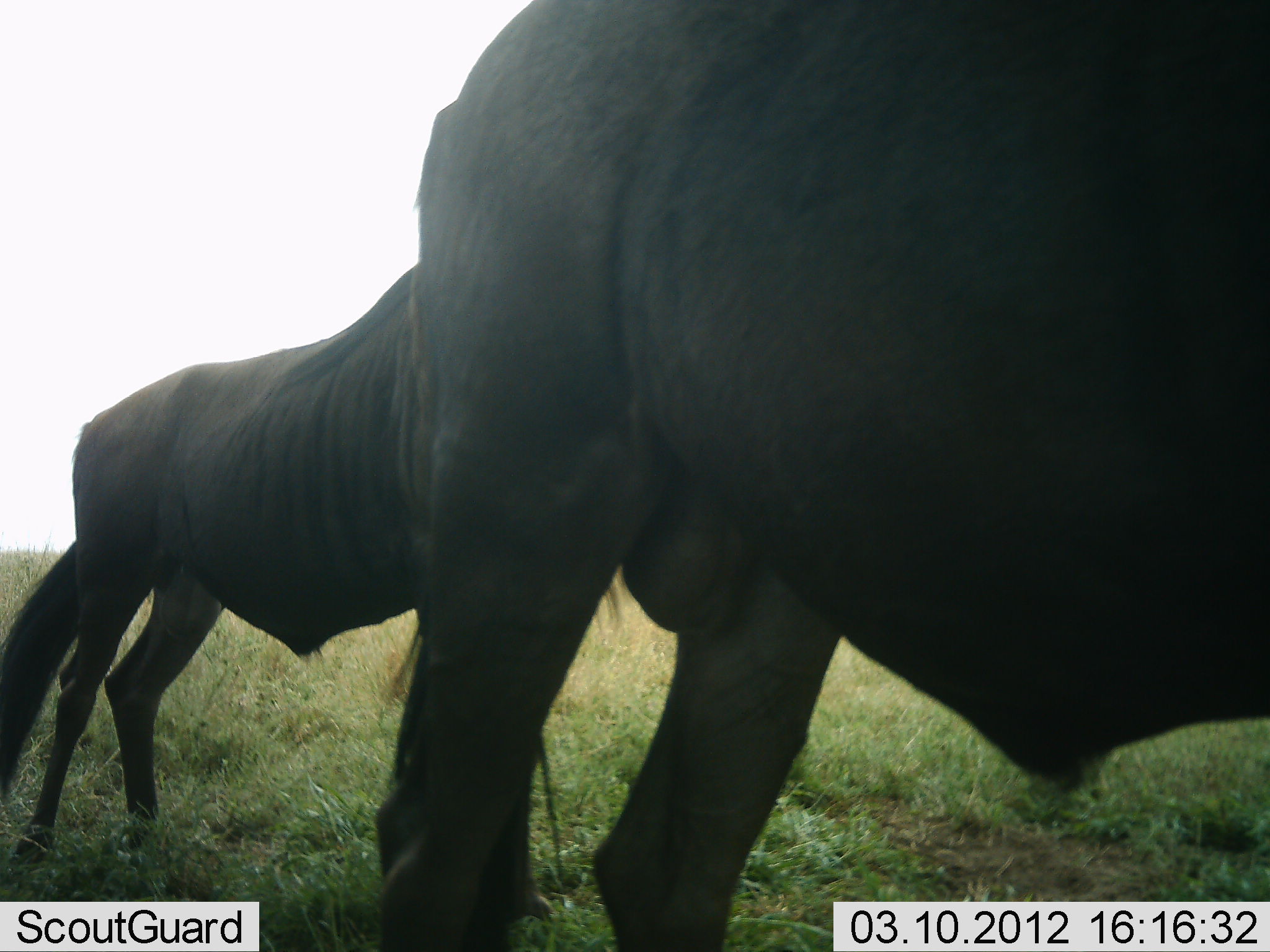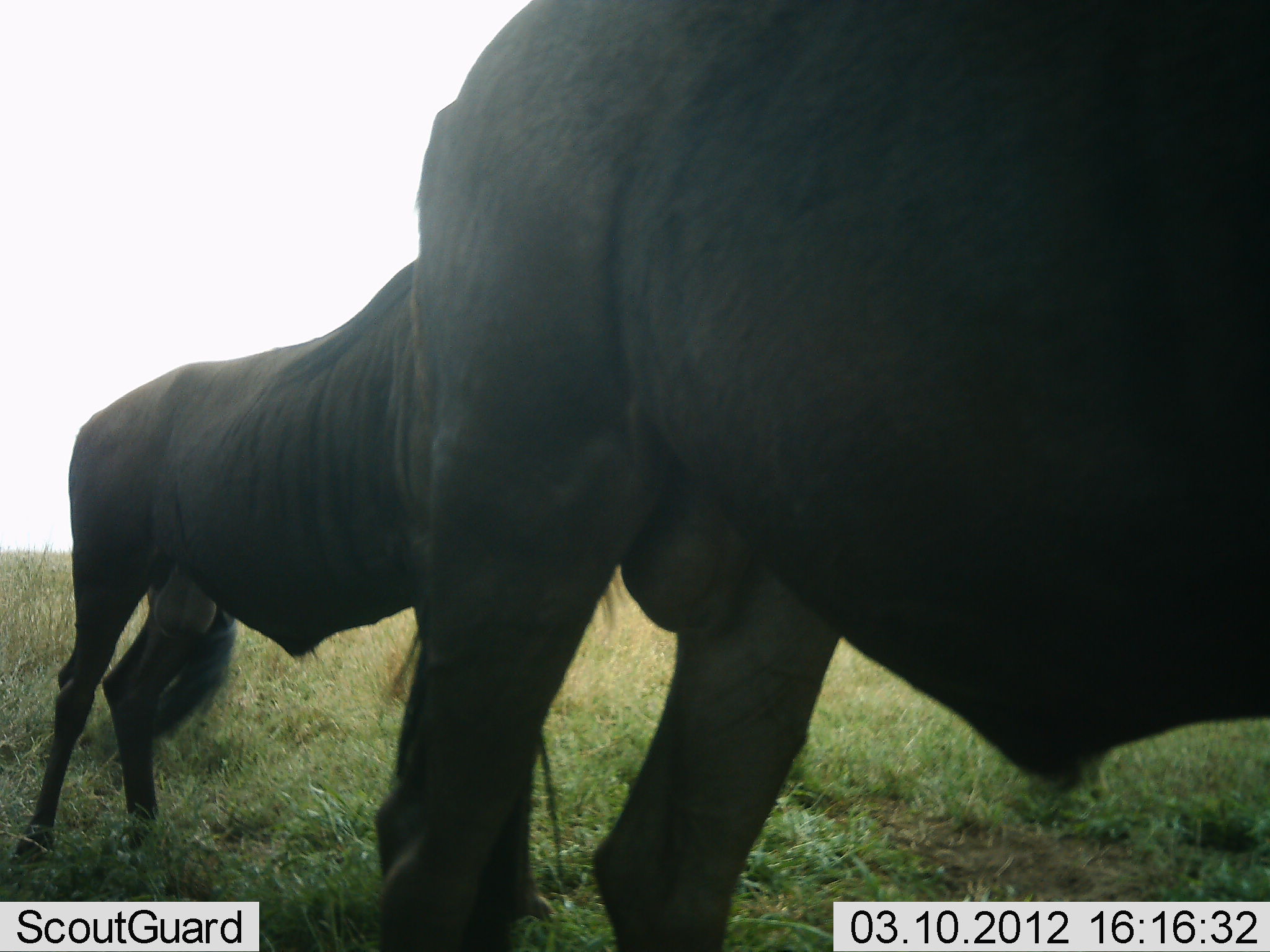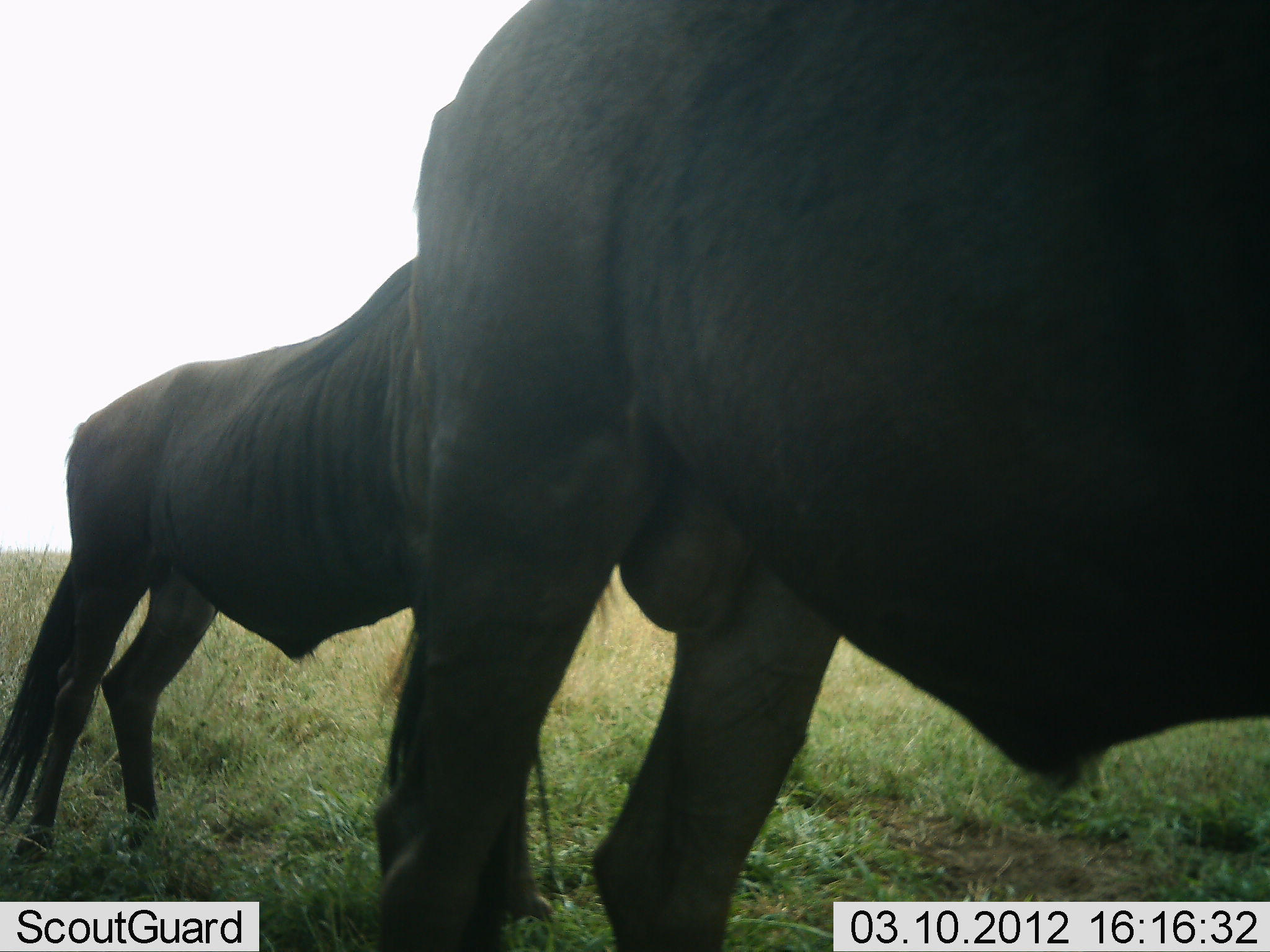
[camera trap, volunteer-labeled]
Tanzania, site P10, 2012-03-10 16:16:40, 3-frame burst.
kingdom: Animalia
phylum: Chordata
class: Mammalia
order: Artiodactyla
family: Bovidae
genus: Connochaetes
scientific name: Connochaetes taurinus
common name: blue wildebeest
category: wildebeest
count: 2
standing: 100%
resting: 0%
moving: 0%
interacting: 0%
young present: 0%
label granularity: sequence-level